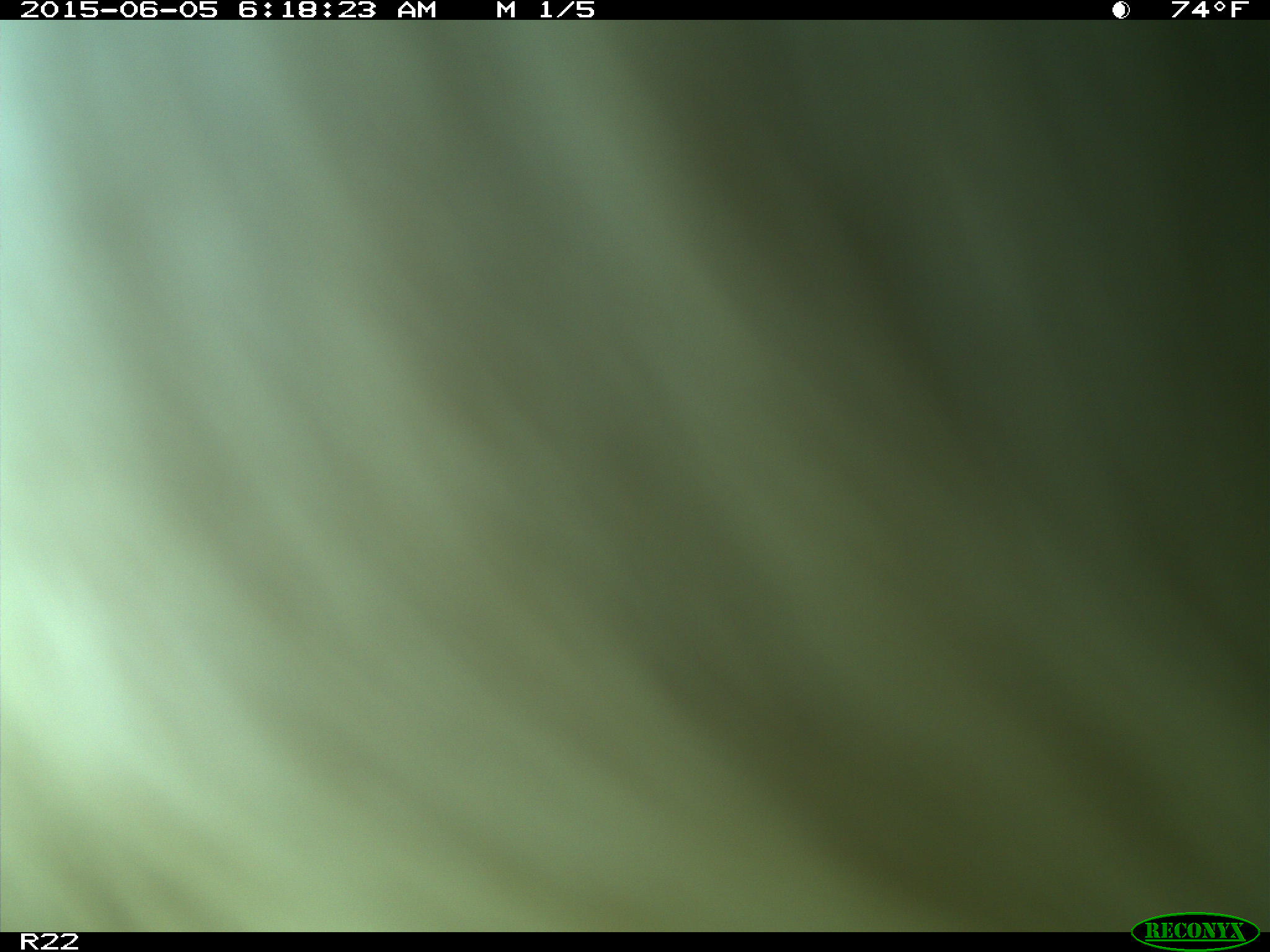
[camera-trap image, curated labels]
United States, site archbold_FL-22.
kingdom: Animalia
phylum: Chordata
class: Mammalia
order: Artiodactyla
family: Bovidae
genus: Bos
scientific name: Bos taurus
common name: domestic cow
Bos taurus (domestic cow).